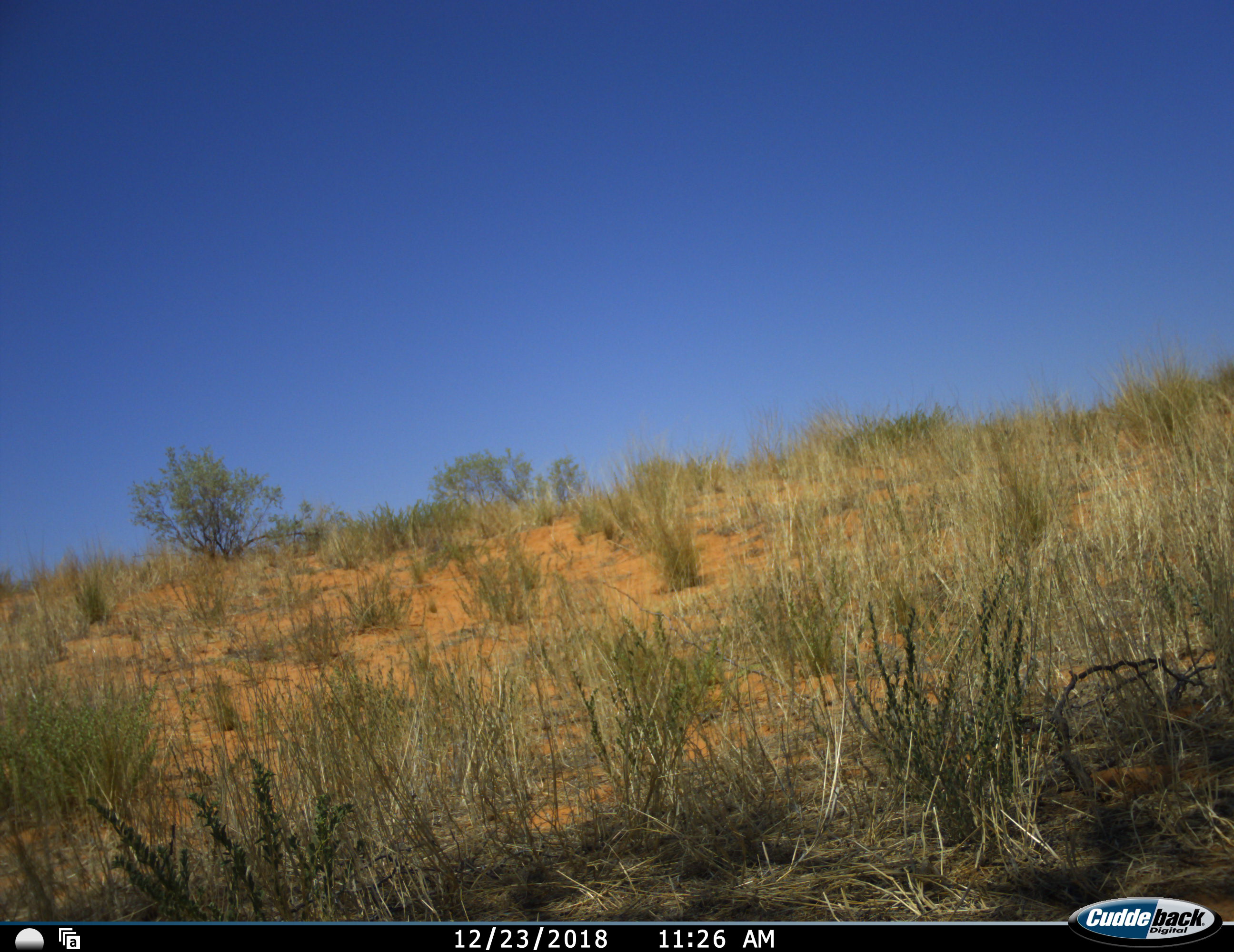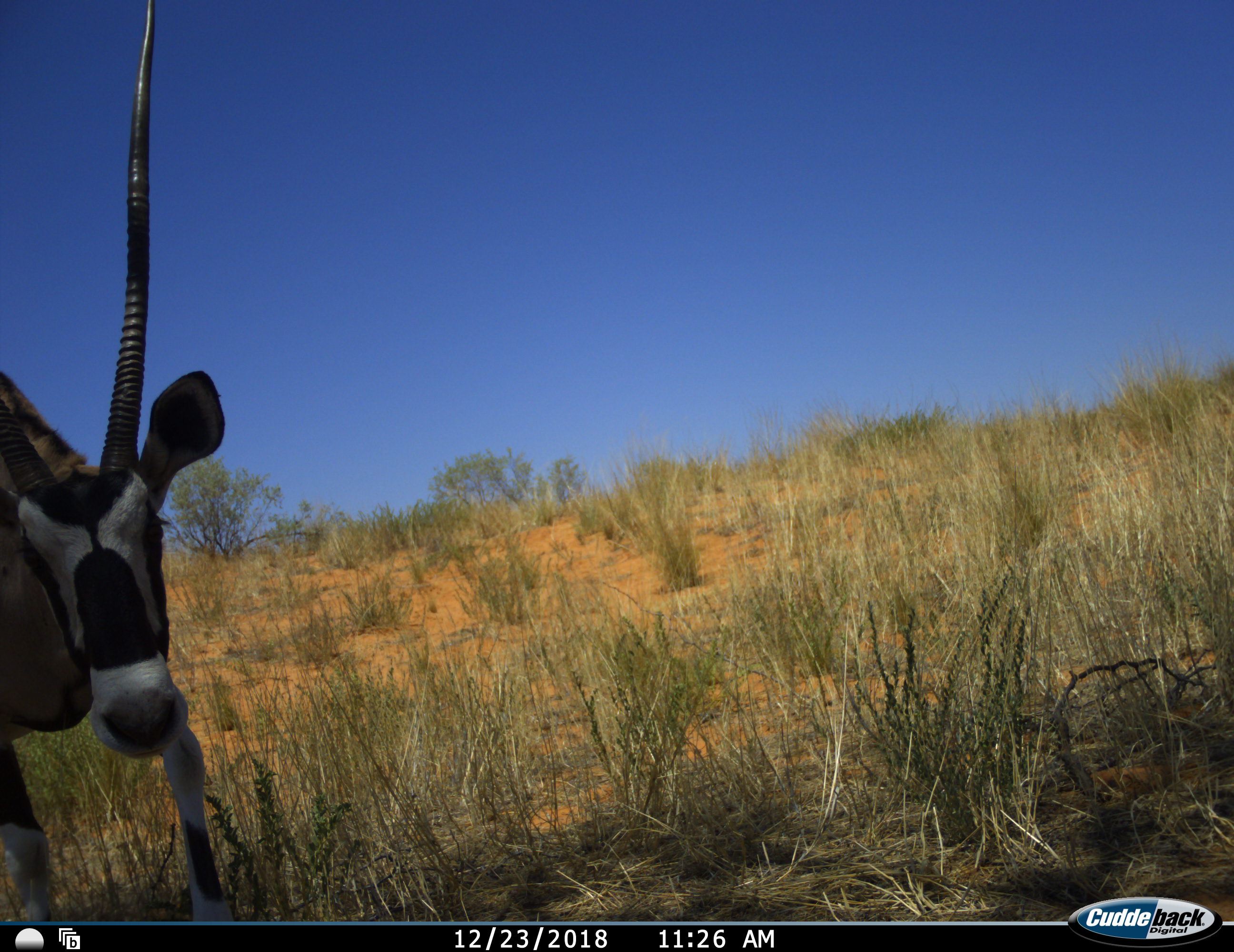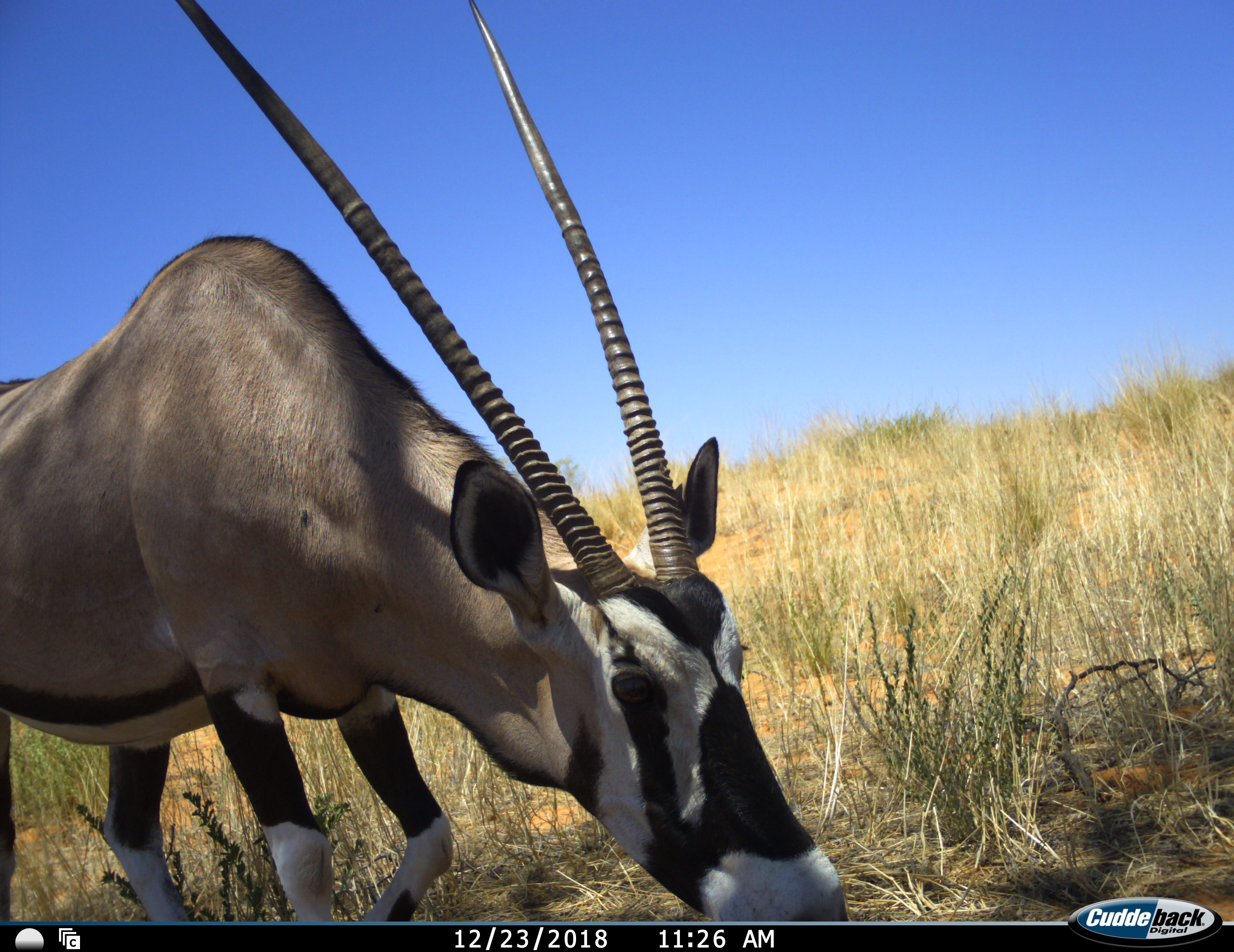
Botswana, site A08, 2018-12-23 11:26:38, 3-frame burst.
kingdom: Animalia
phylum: Chordata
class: Mammalia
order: Artiodactyla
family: Bovidae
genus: Oryx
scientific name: Oryx gazella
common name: gemsbok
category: gemsbokoryx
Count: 1.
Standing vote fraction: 0%.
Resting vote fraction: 0%.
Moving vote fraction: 90%.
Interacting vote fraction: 0%.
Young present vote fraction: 0%.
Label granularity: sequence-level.